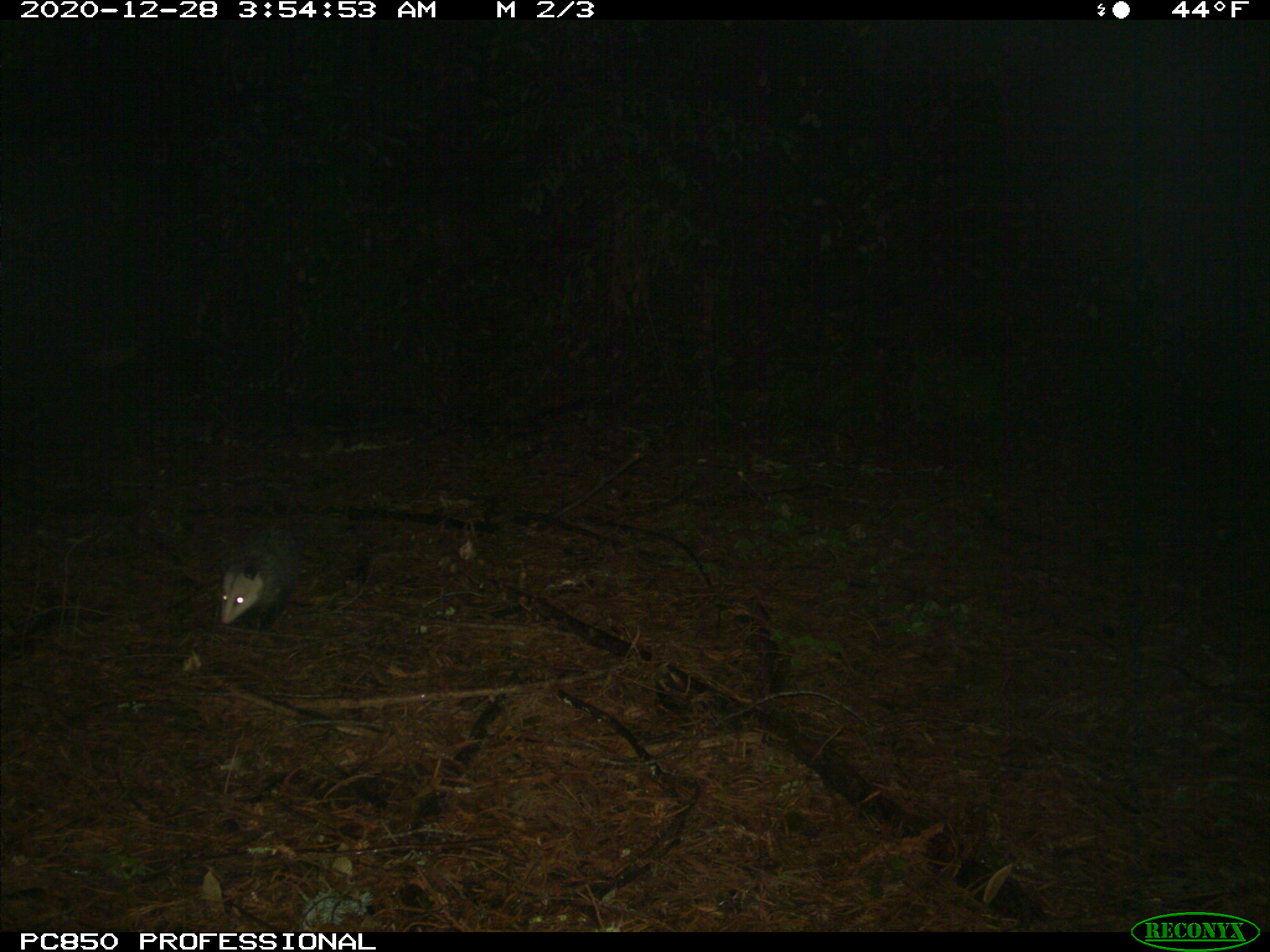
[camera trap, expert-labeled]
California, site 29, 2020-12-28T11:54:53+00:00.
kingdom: Animalia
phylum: Chordata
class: Mammalia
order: Didelphimorphia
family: Didelphidae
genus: Didelphis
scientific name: Didelphis virginiana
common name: virginia opossum